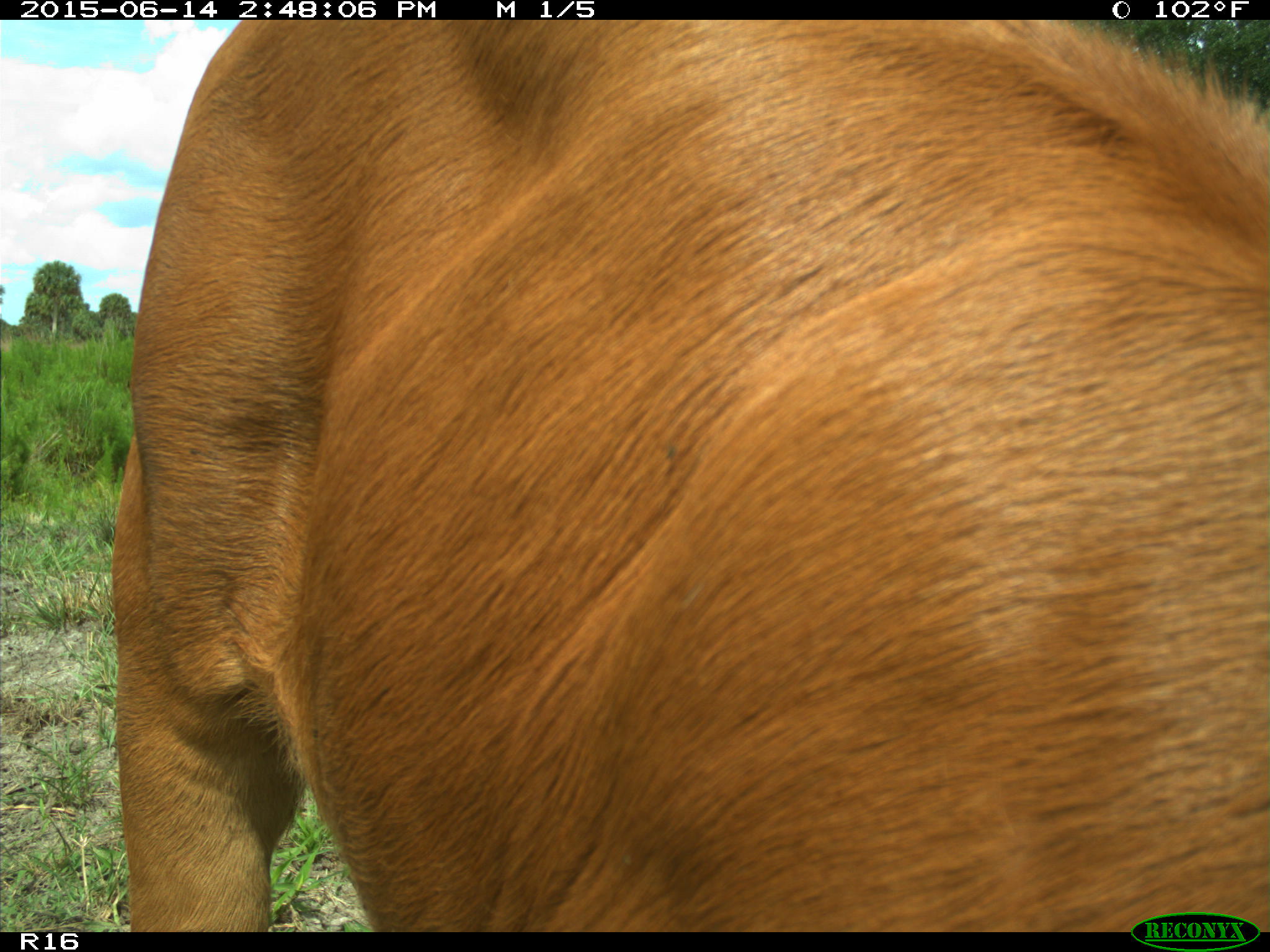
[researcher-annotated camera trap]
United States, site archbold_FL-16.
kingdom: Animalia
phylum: Chordata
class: Mammalia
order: Artiodactyla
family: Bovidae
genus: Bos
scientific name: Bos taurus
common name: domestic cow